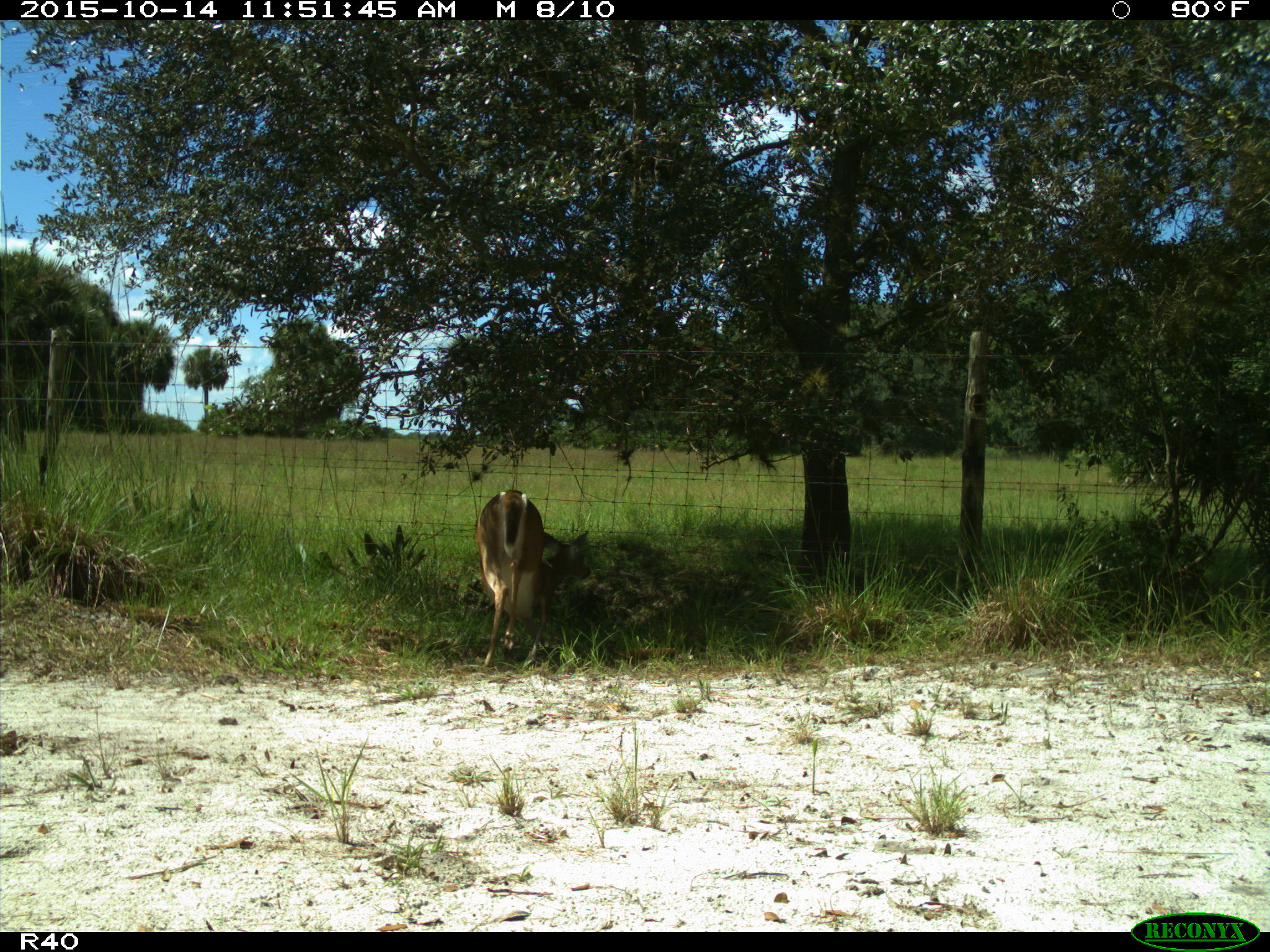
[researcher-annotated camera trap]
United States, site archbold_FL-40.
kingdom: Animalia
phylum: Chordata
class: Mammalia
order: Artiodactyla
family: Cervidae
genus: Odocoileus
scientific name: Odocoileus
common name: deer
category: unidentified deer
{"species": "unidentified deer (deer) (Odocoileus)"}